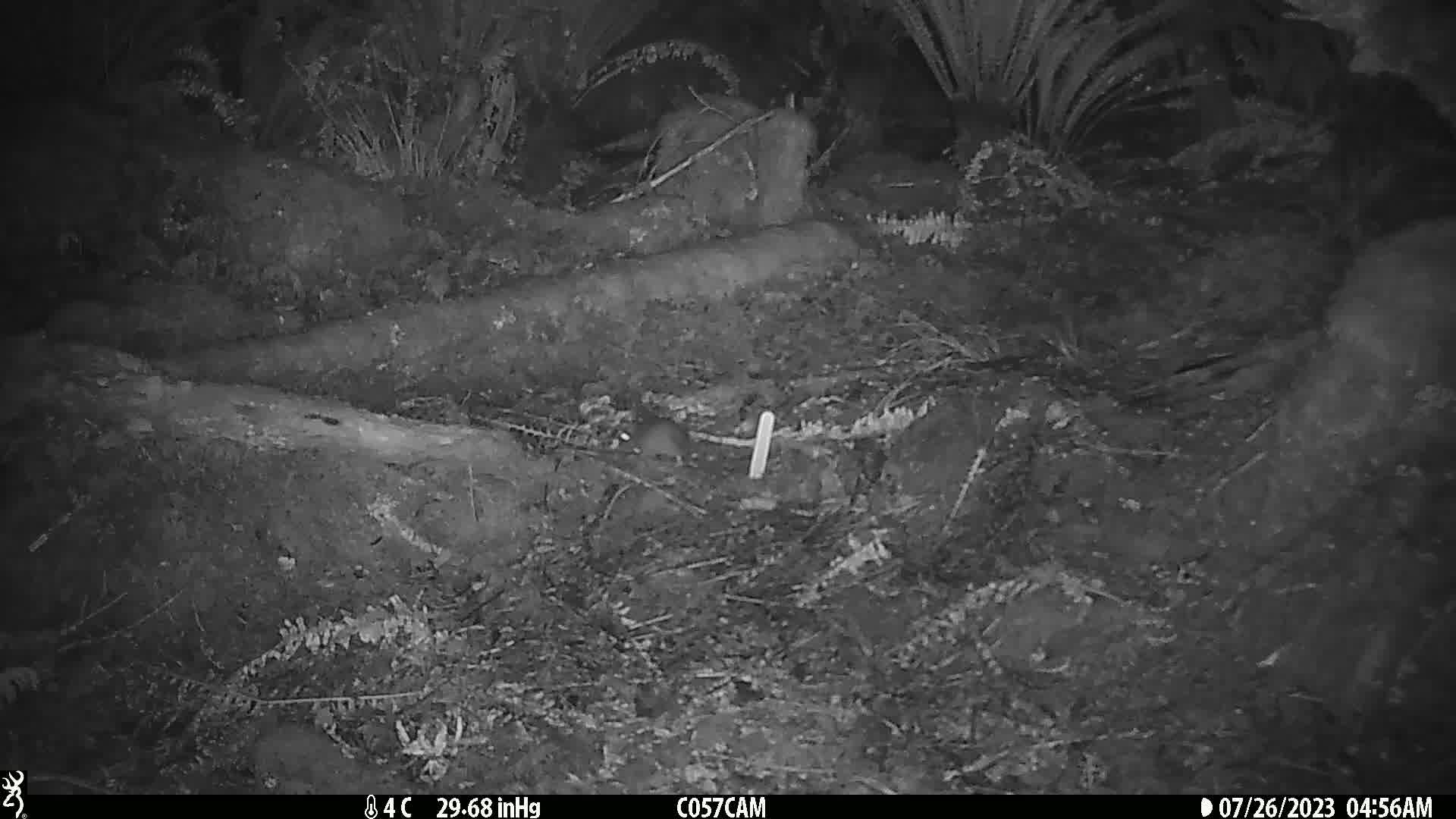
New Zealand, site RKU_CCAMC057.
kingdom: Animalia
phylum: Chordata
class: Mammalia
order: Rodentia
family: Muridae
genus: Rattus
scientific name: Rattus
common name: rat